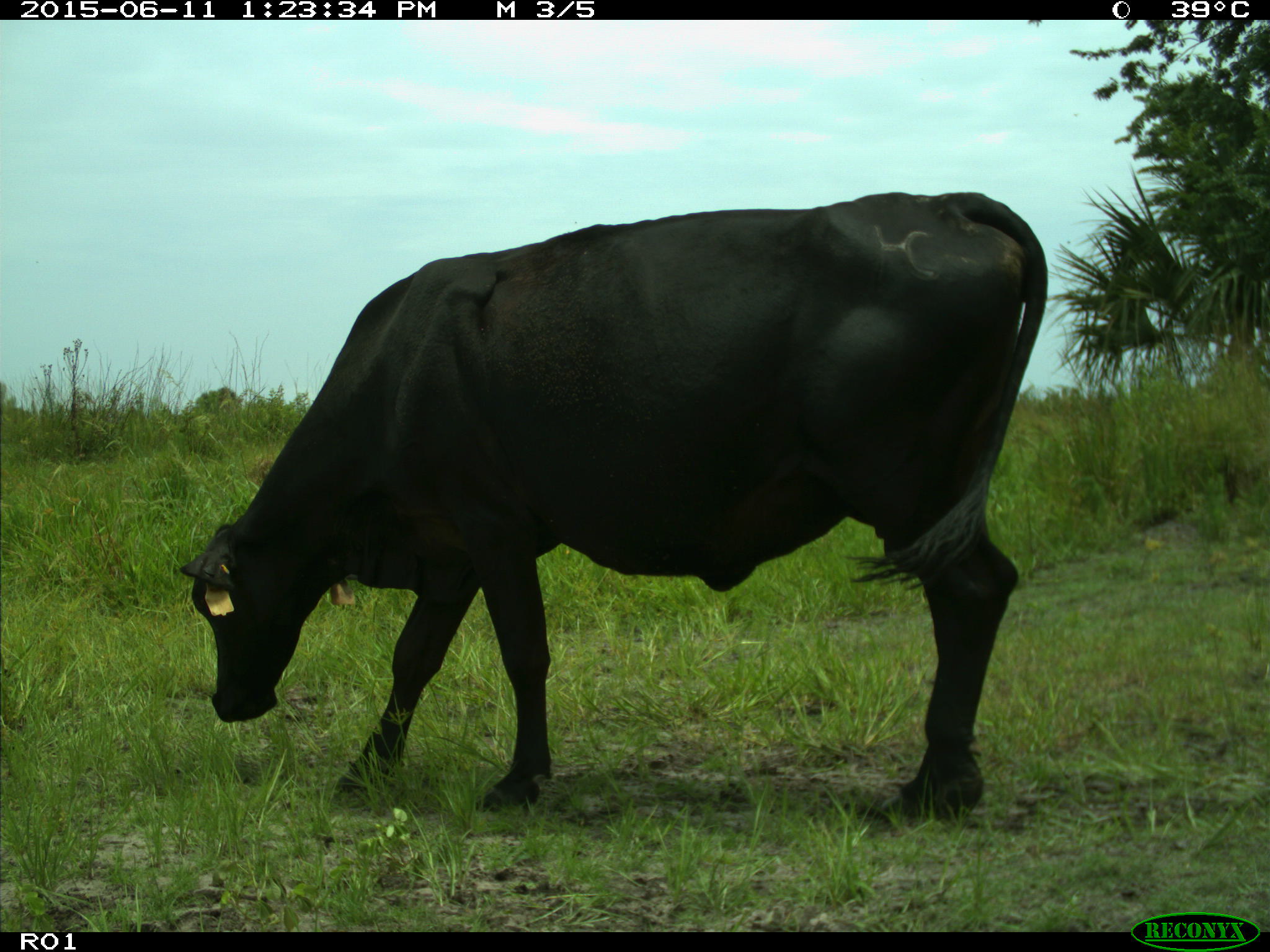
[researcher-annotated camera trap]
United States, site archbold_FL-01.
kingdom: Animalia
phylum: Chordata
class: Mammalia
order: Artiodactyla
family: Bovidae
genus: Bos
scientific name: Bos taurus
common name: domestic cow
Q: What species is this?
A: Bos taurus (domestic cow).